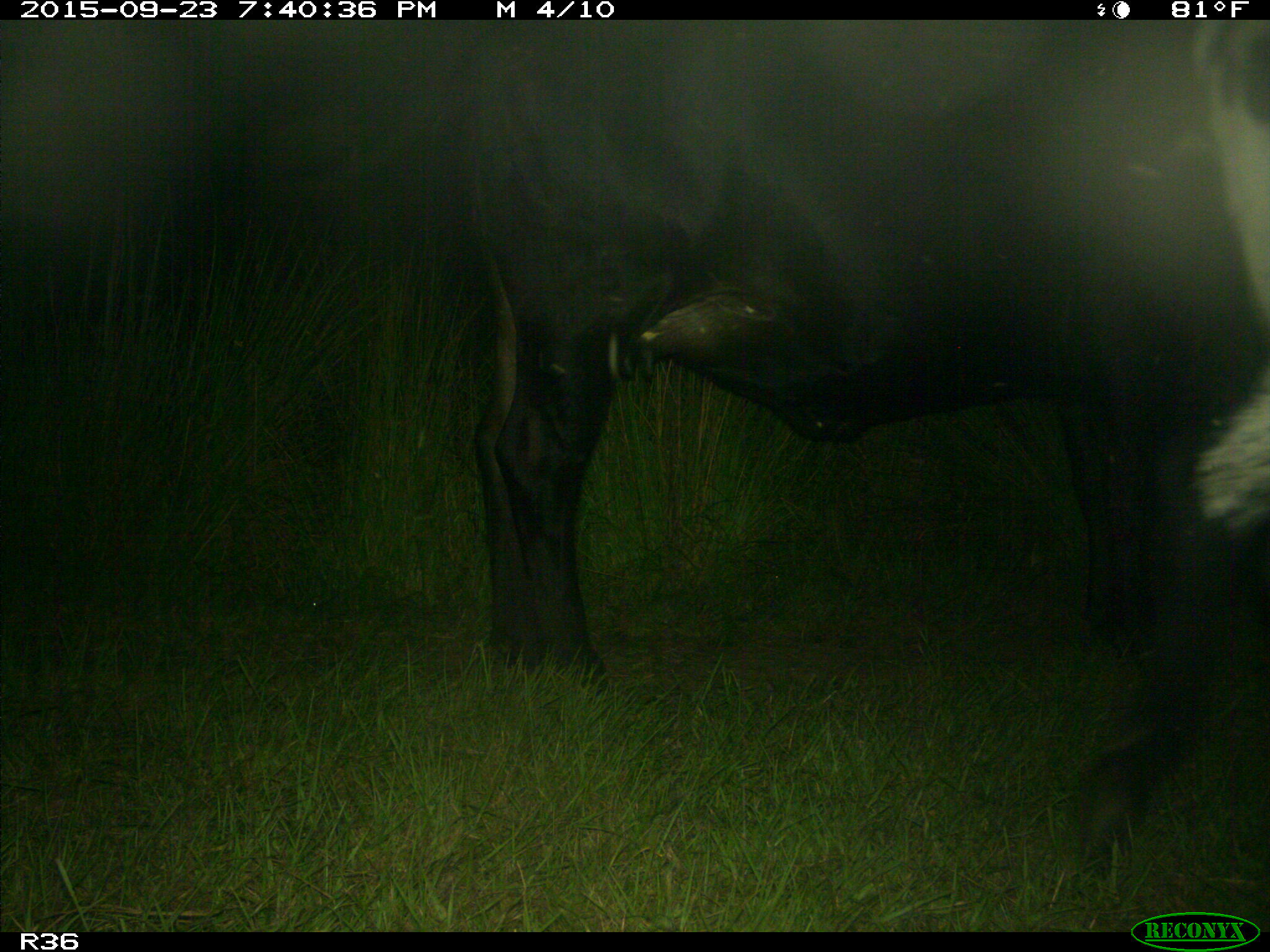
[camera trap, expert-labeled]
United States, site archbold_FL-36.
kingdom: Animalia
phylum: Chordata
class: Mammalia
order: Artiodactyla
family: Bovidae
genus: Bos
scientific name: Bos taurus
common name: domestic cow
Bos taurus (domestic cow).